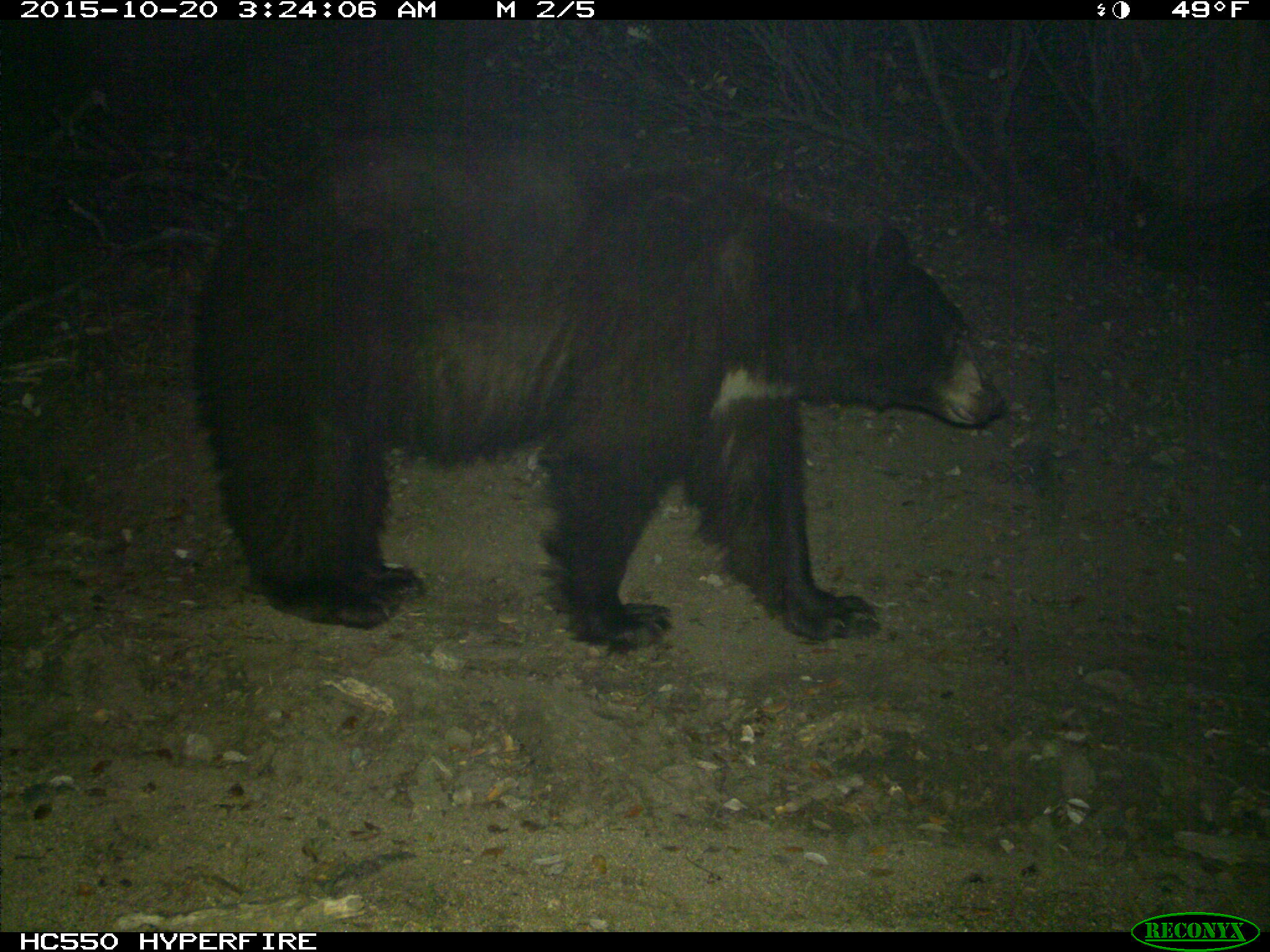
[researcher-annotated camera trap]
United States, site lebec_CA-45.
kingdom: Animalia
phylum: Chordata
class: Mammalia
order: Carnivora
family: Ursidae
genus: Ursus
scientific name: Ursus americanus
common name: american black bear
Ursus americanus (american black bear).